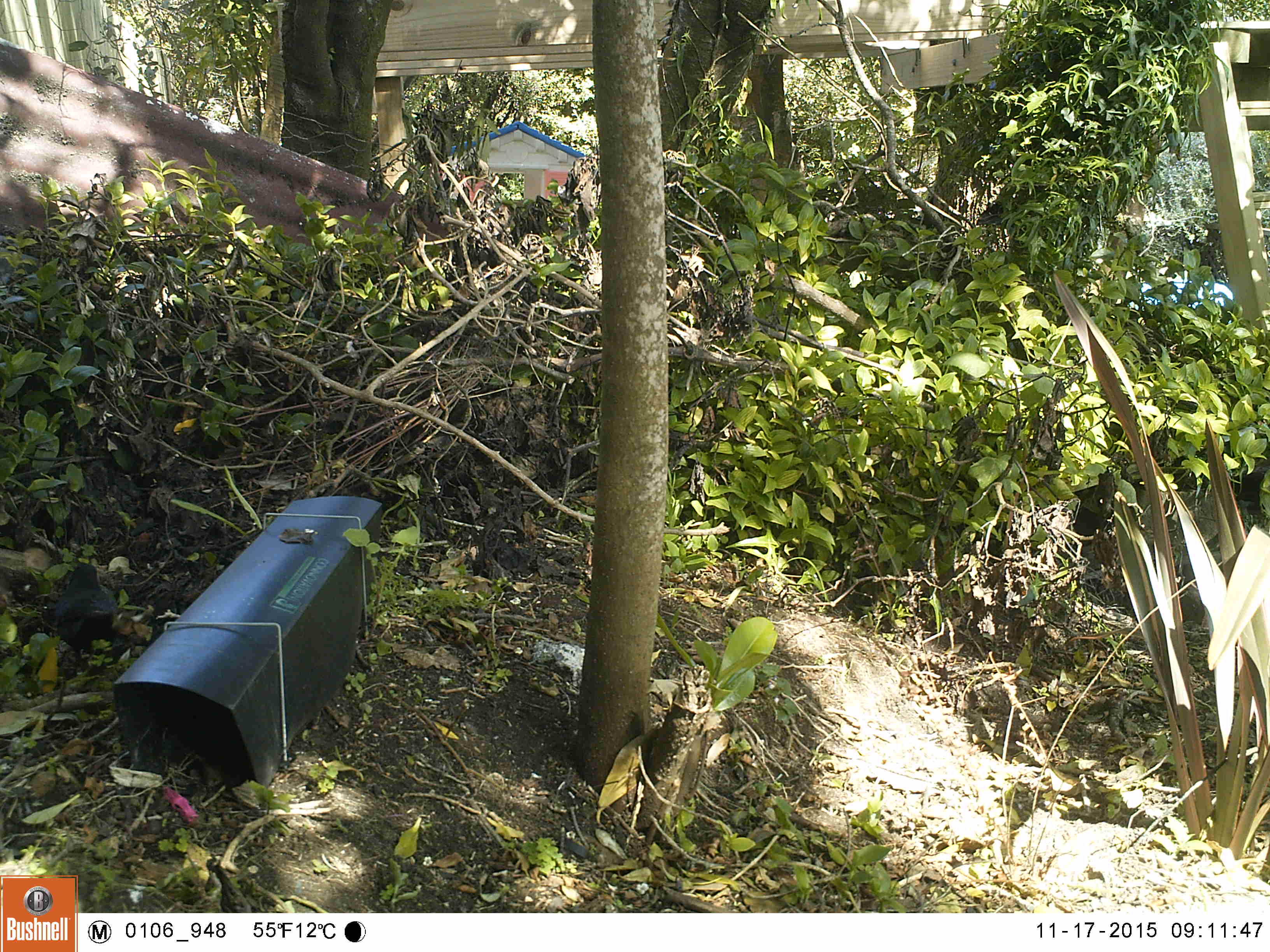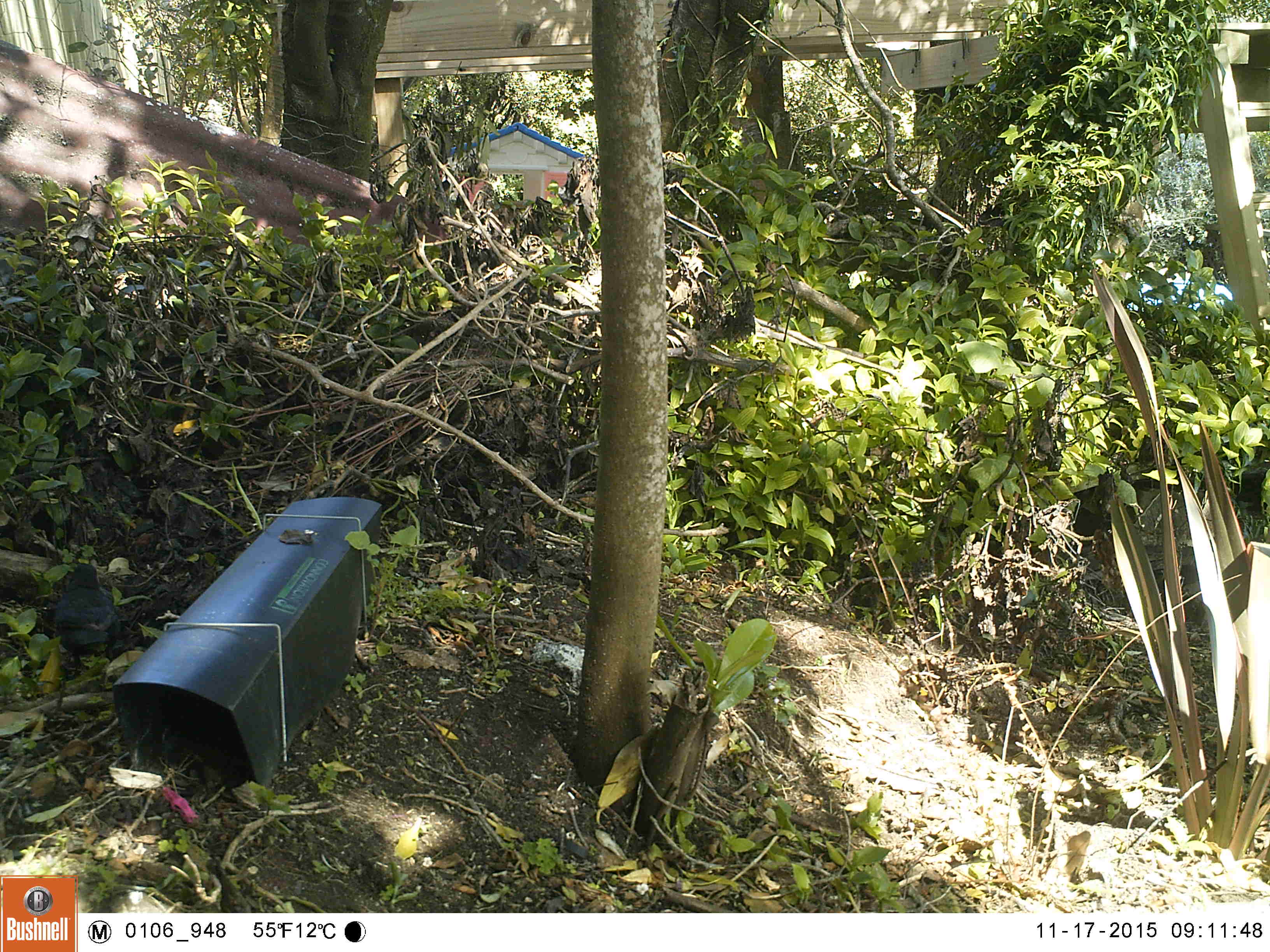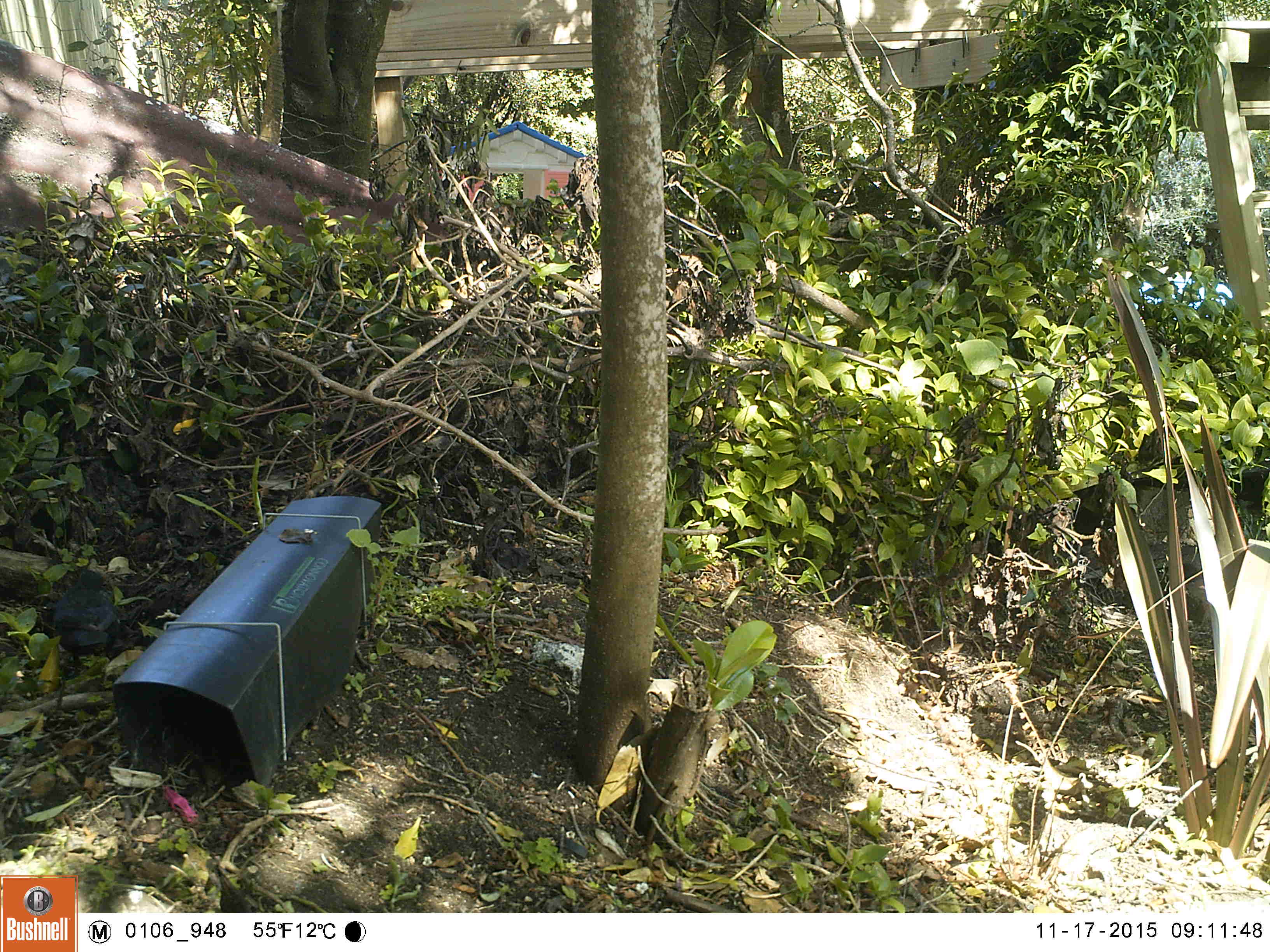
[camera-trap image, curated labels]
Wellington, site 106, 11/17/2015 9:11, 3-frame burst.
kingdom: Animalia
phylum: Chordata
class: Aves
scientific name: Aves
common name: bird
Bird (Aves).